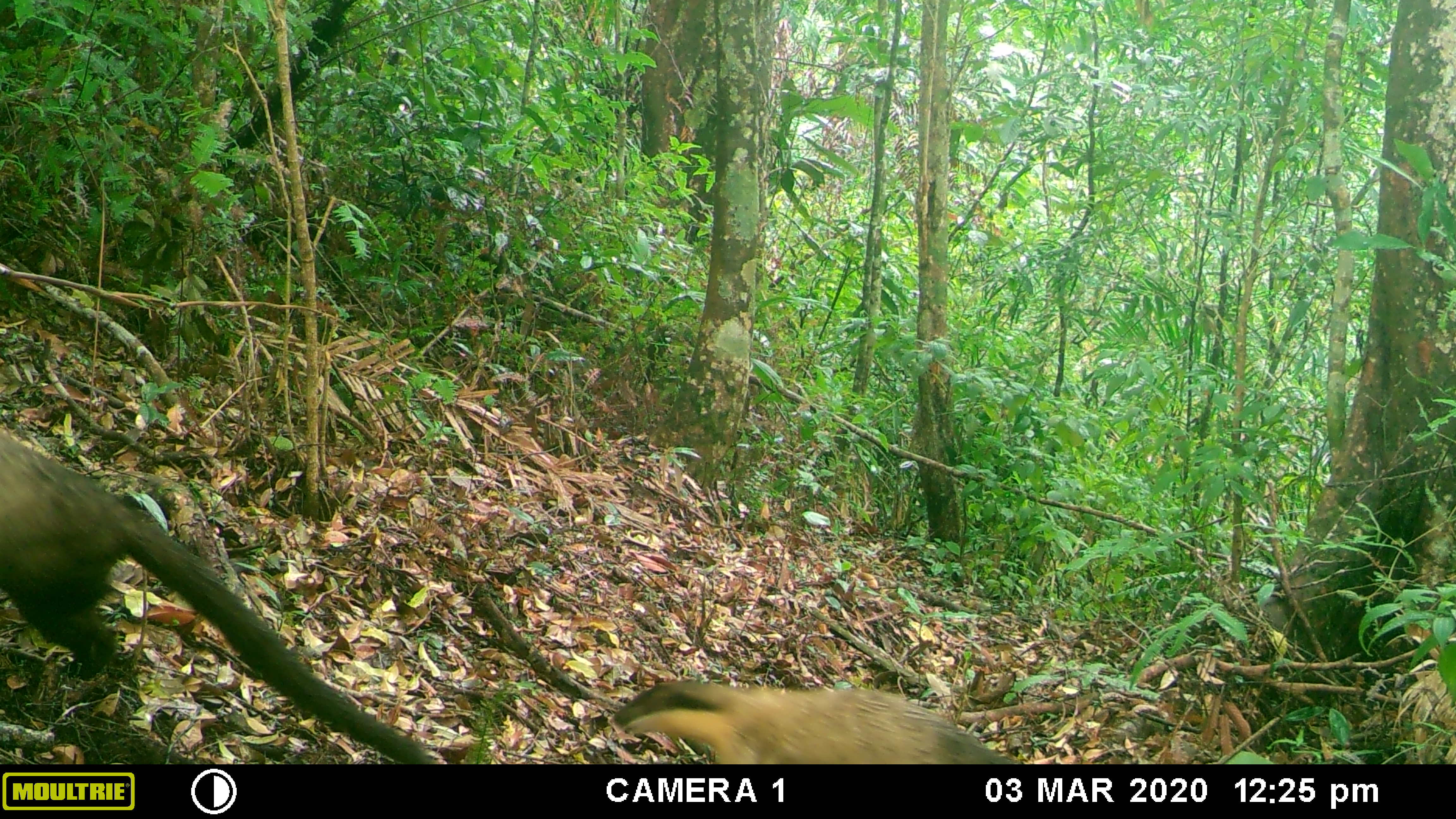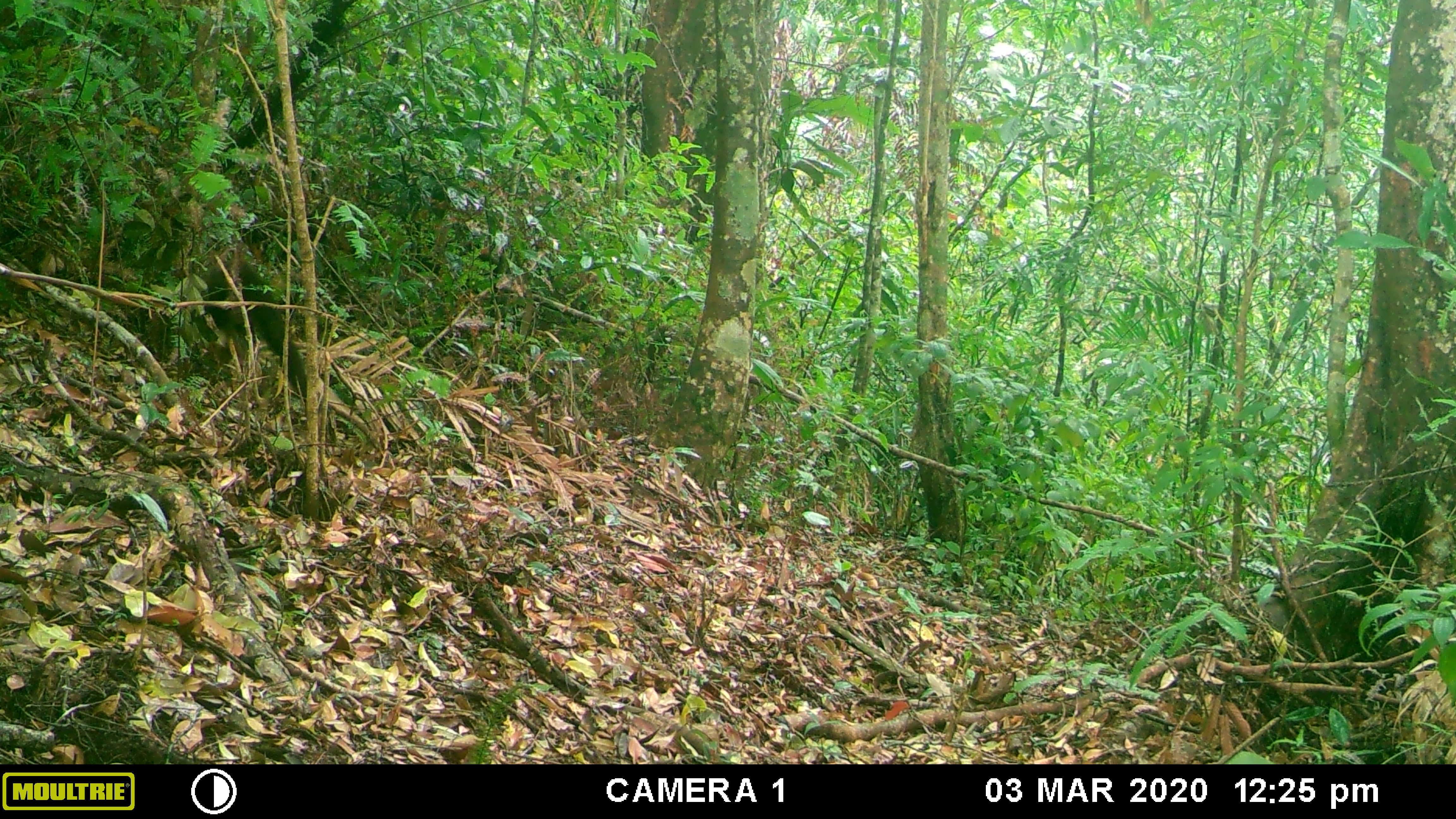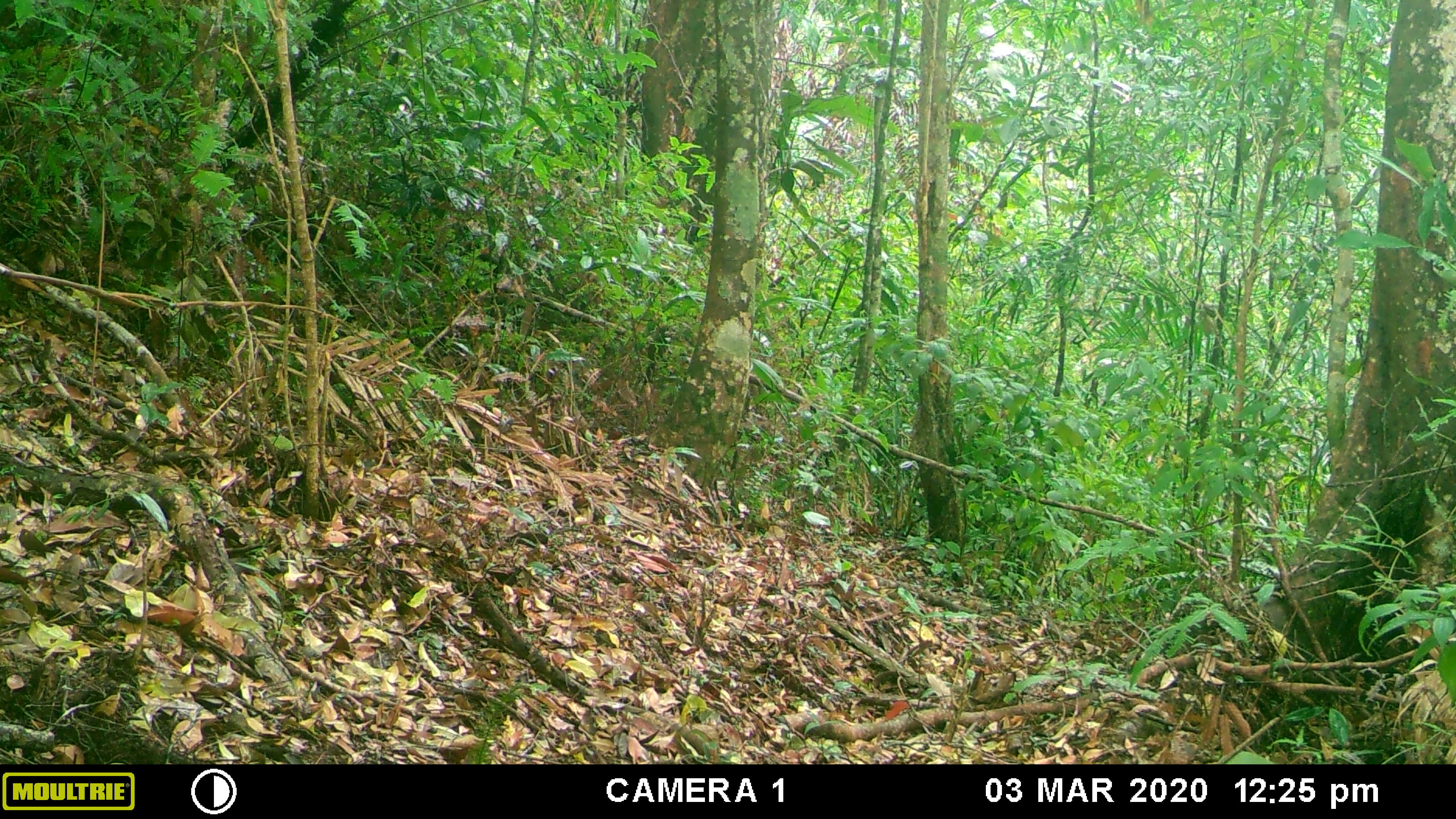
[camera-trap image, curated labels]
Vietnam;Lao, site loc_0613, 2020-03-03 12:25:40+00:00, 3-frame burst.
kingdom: Animalia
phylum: Chordata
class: Mammalia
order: Carnivora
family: Mustelidae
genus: Martes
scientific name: Martes flavigula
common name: yellow-throated marten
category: yellow throated marten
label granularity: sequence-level